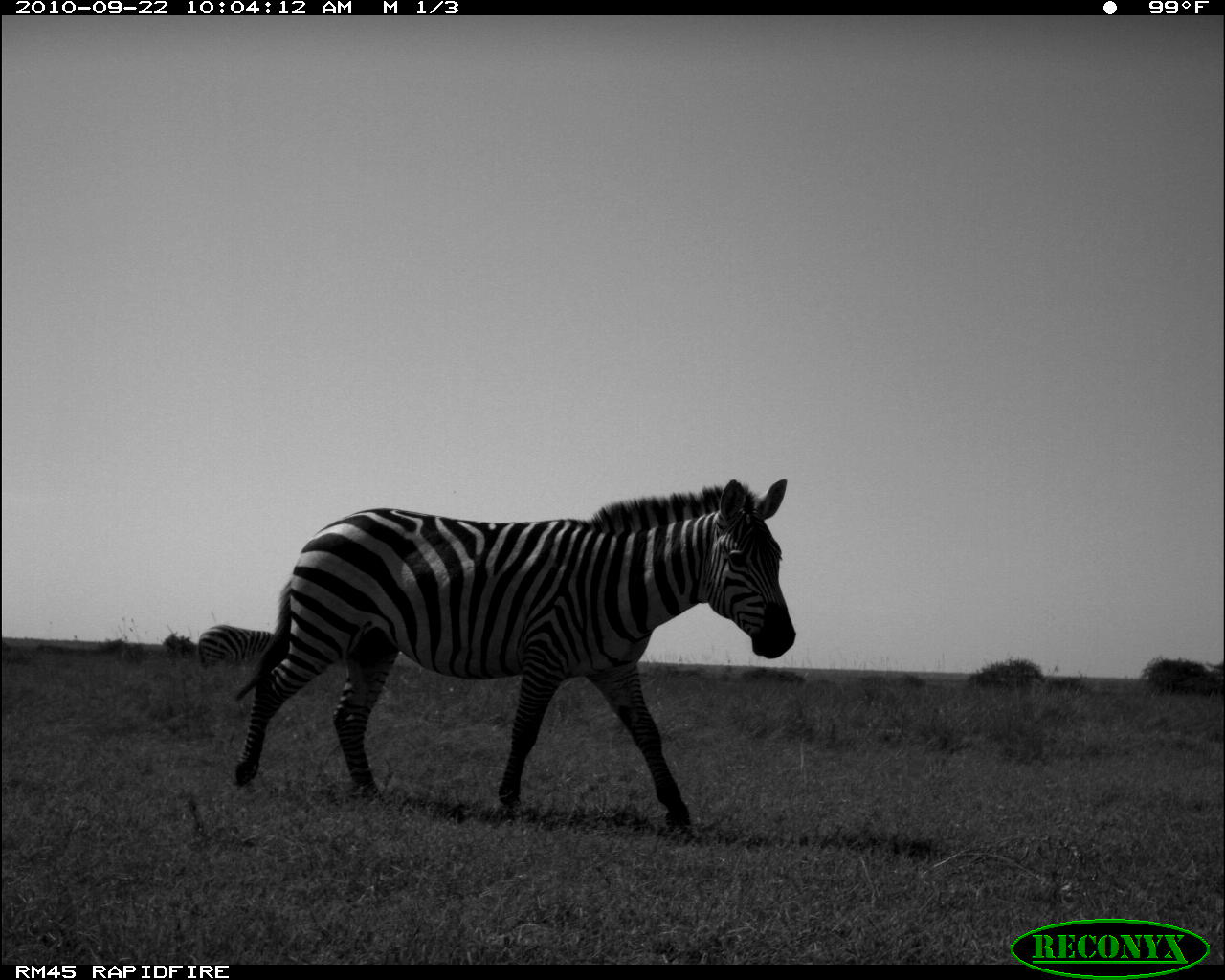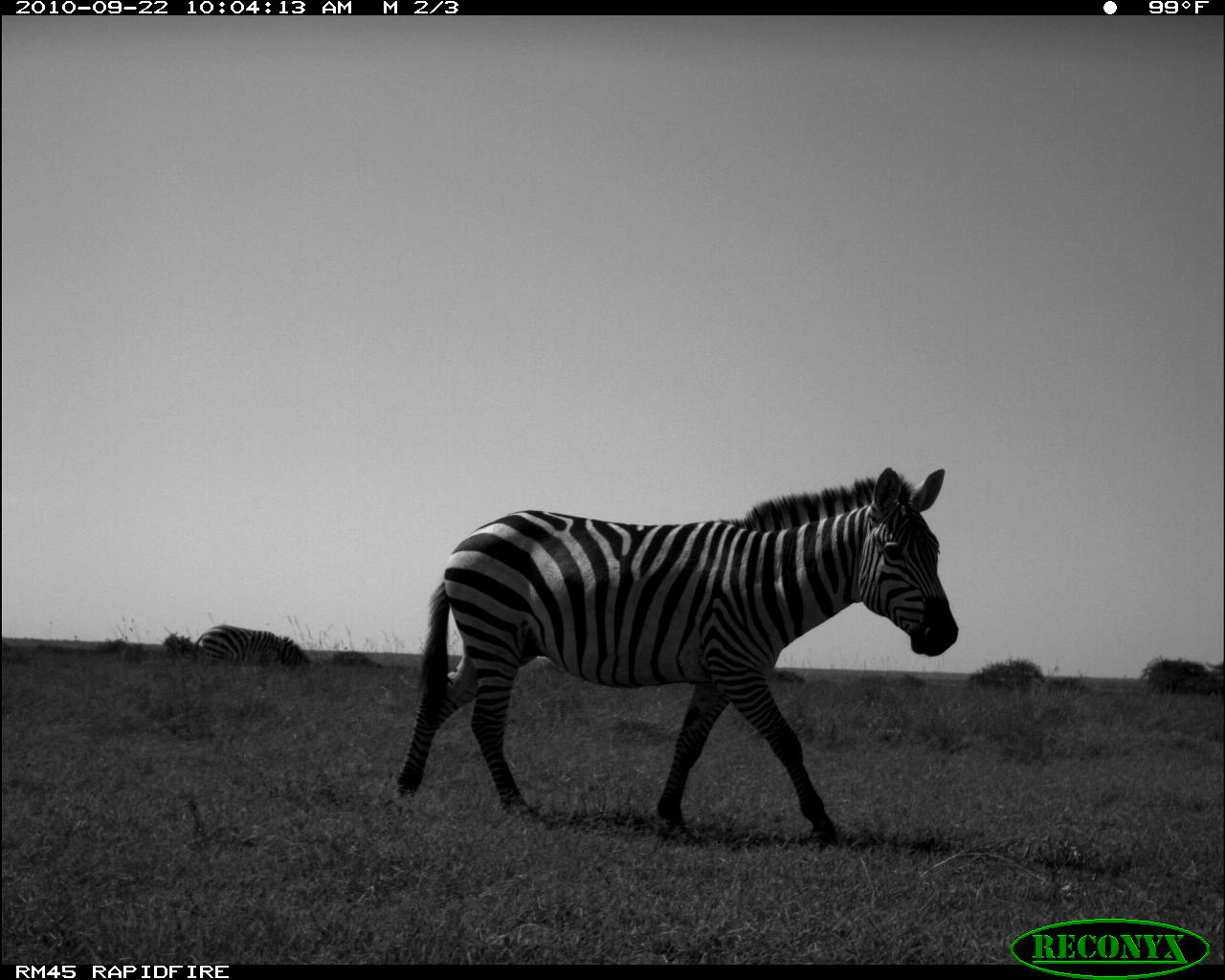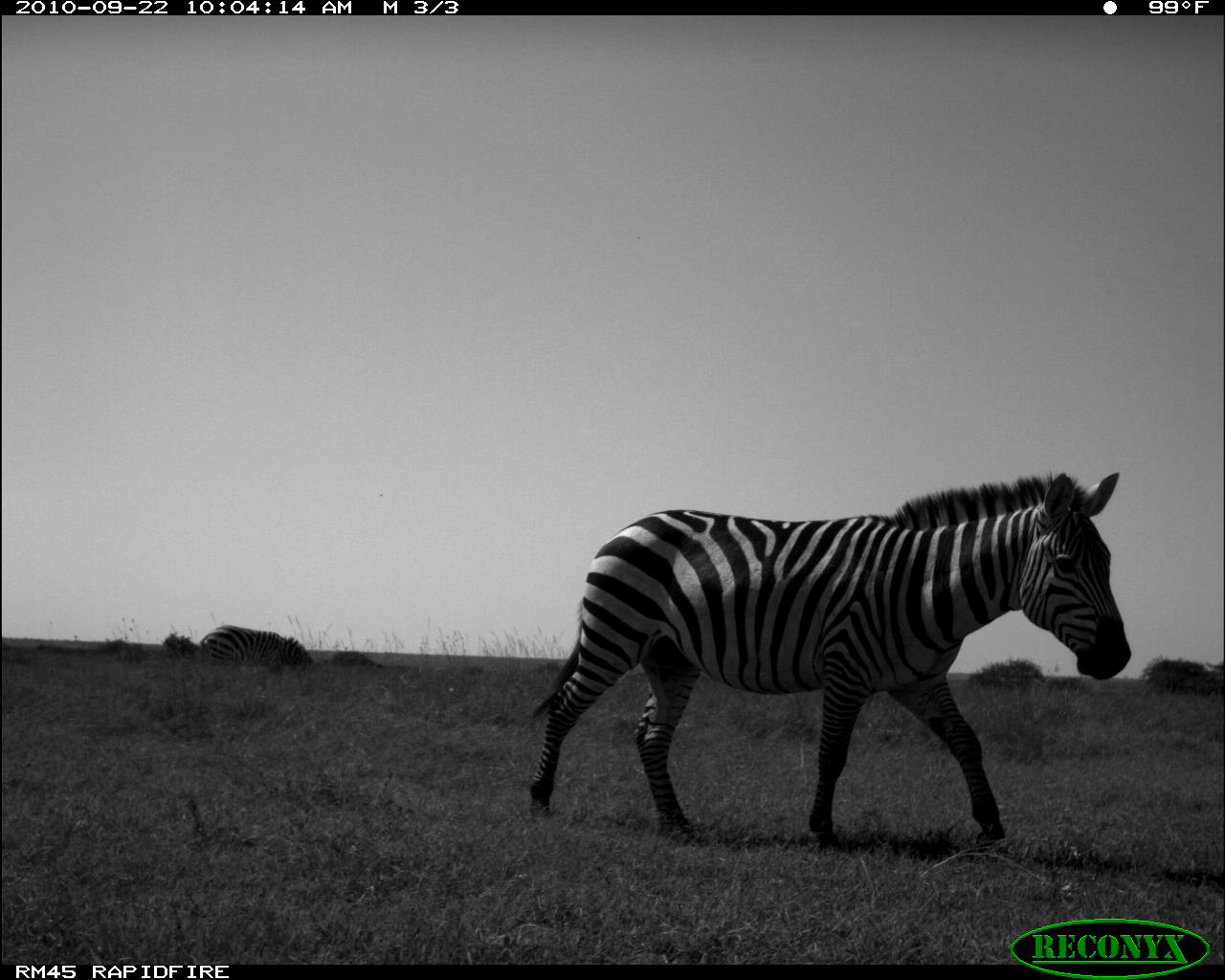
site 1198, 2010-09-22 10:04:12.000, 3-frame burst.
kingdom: Animalia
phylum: Chordata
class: Mammalia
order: Perissodactyla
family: Equidae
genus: Equus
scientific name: Equus quagga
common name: plains zebra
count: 2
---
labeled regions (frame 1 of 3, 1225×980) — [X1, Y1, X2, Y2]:
equus quagga: [228, 477, 795, 833]; [196, 624, 274, 665]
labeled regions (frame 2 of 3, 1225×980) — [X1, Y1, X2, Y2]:
equus quagga: [397, 466, 958, 846]; [192, 625, 310, 669]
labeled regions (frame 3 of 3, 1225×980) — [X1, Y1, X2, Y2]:
equus quagga: [528, 471, 1131, 853]; [199, 625, 313, 669]